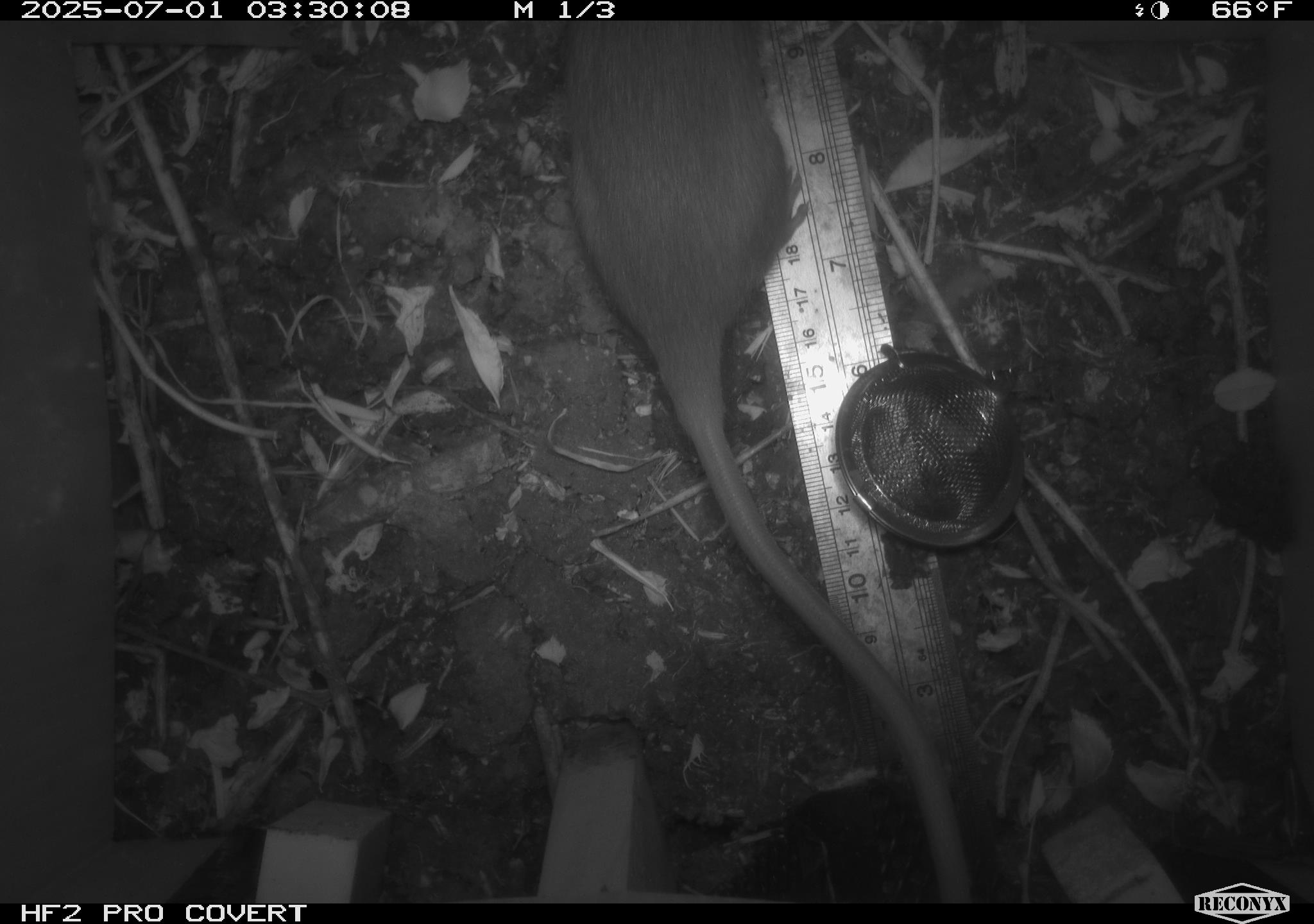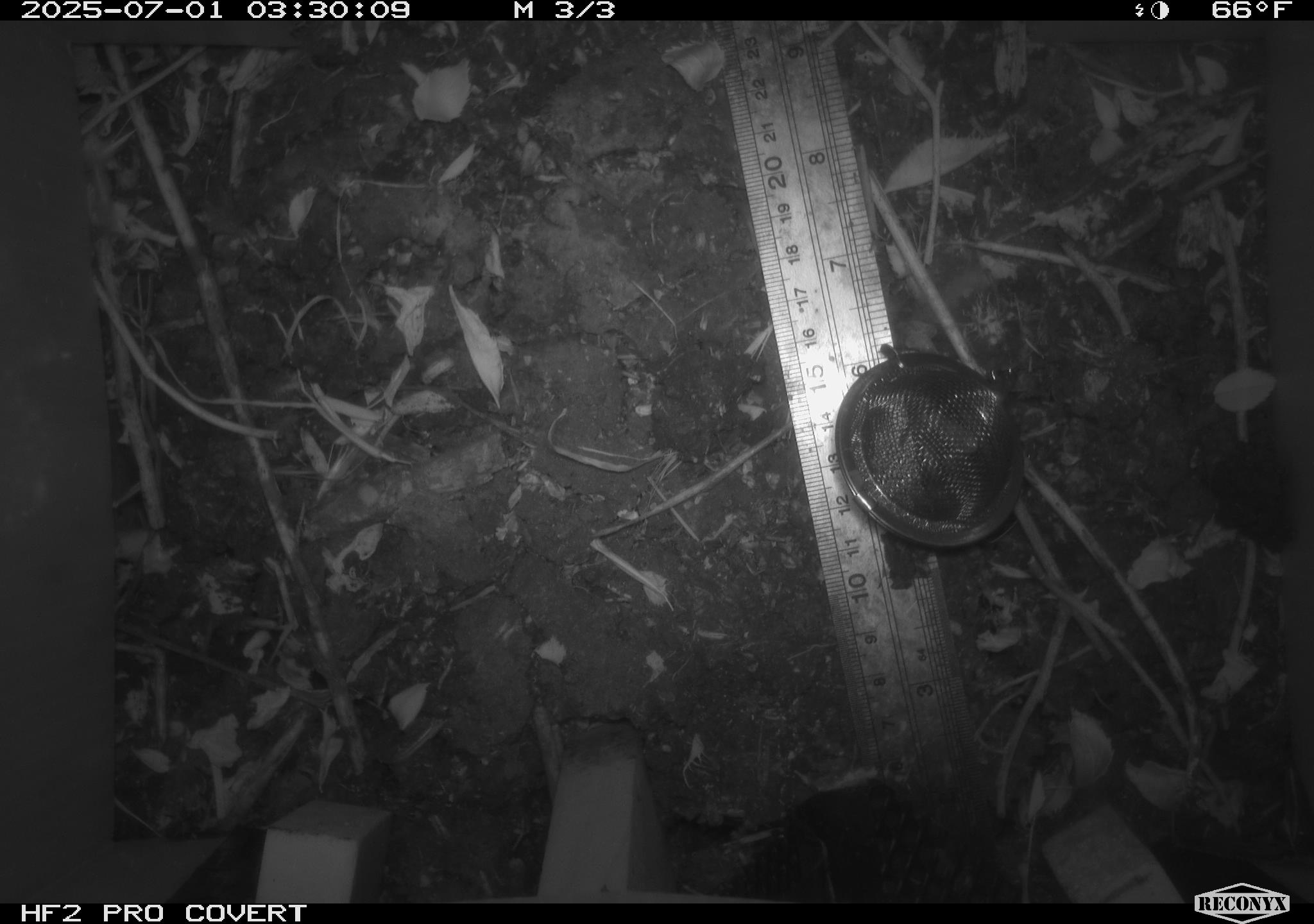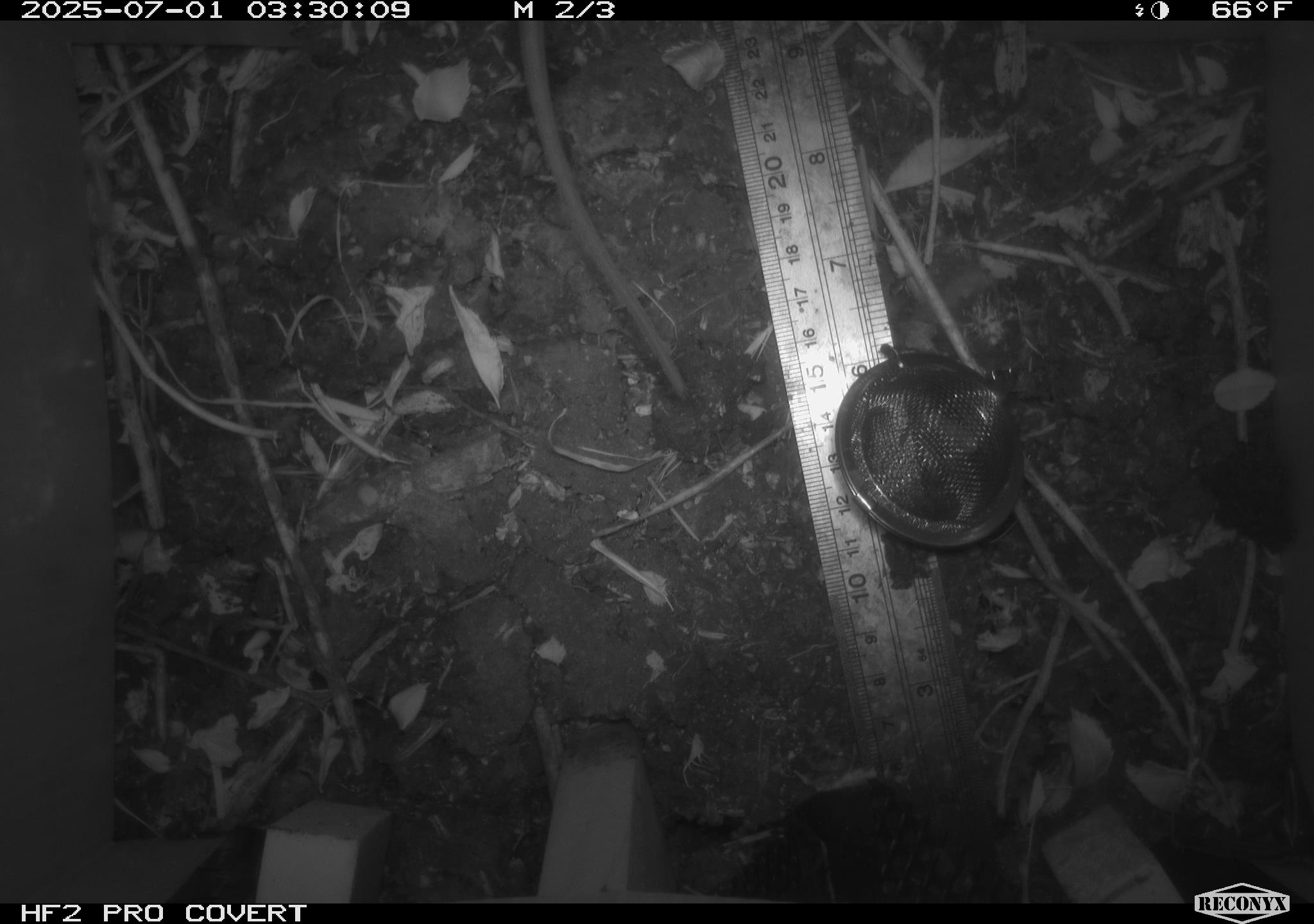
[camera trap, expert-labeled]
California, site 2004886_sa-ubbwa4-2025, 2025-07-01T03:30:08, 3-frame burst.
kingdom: Animalia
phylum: Chordata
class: Mammalia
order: Rodentia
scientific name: Rodentia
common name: rodent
Rodent (Rodentia).